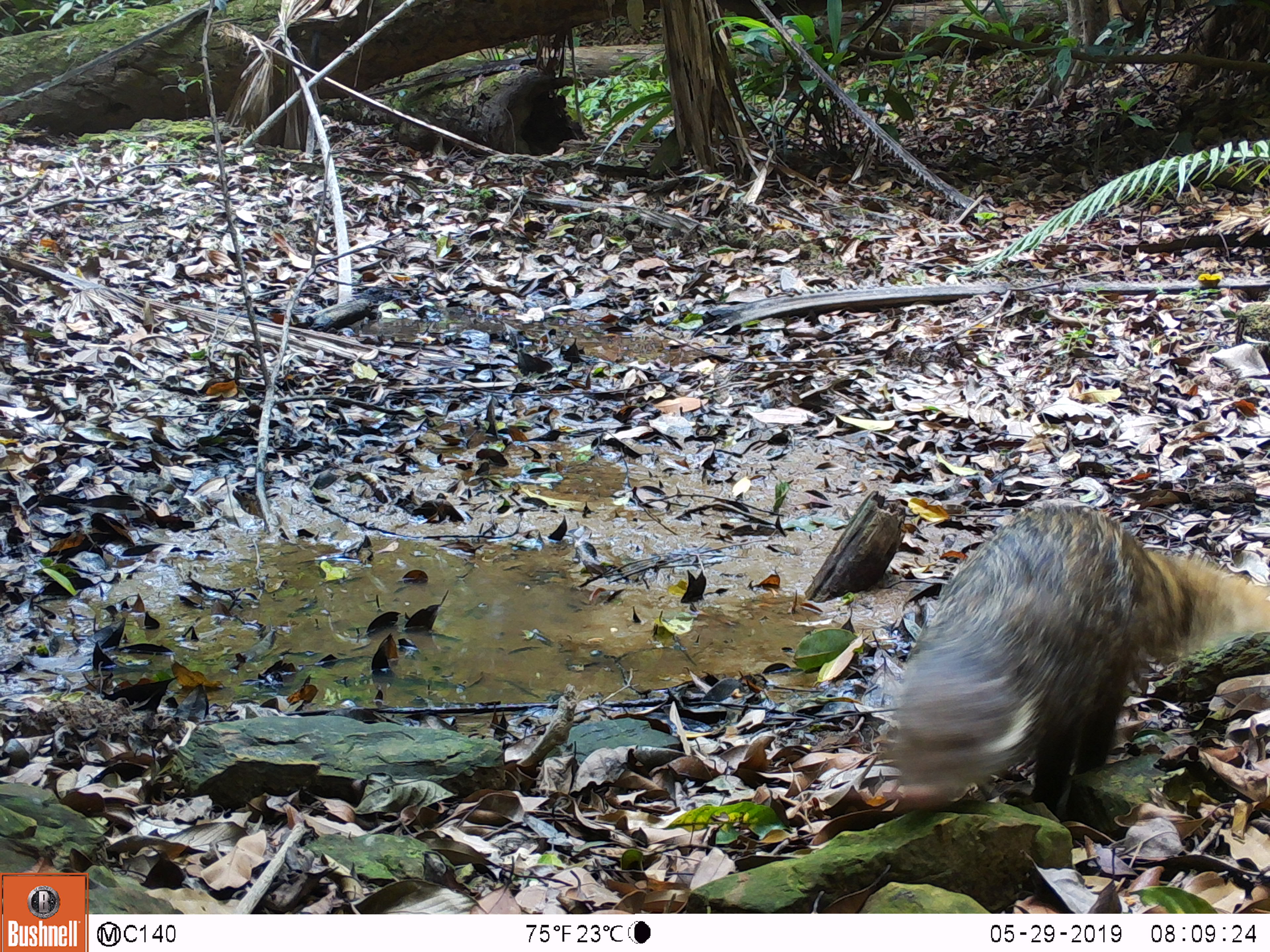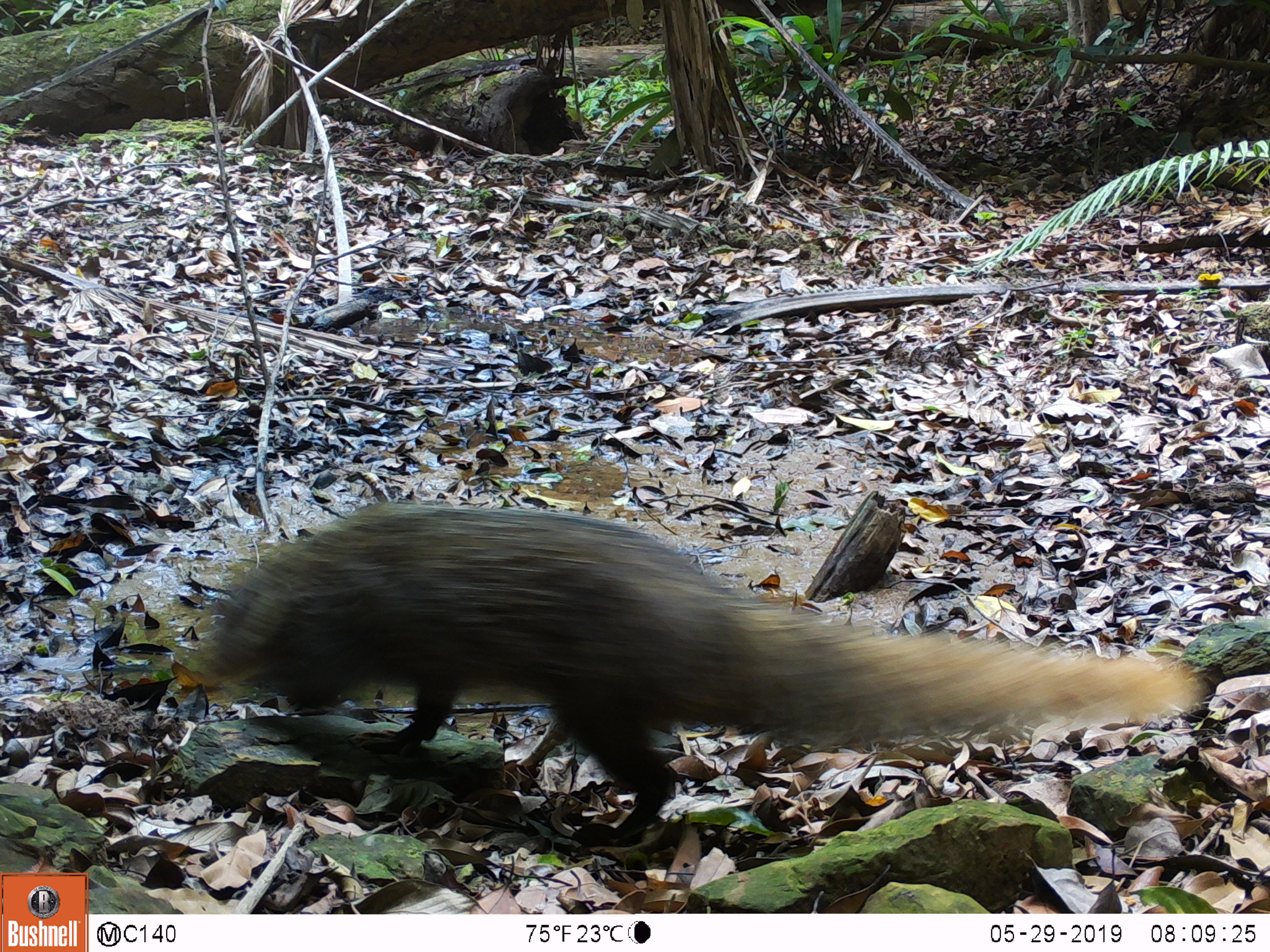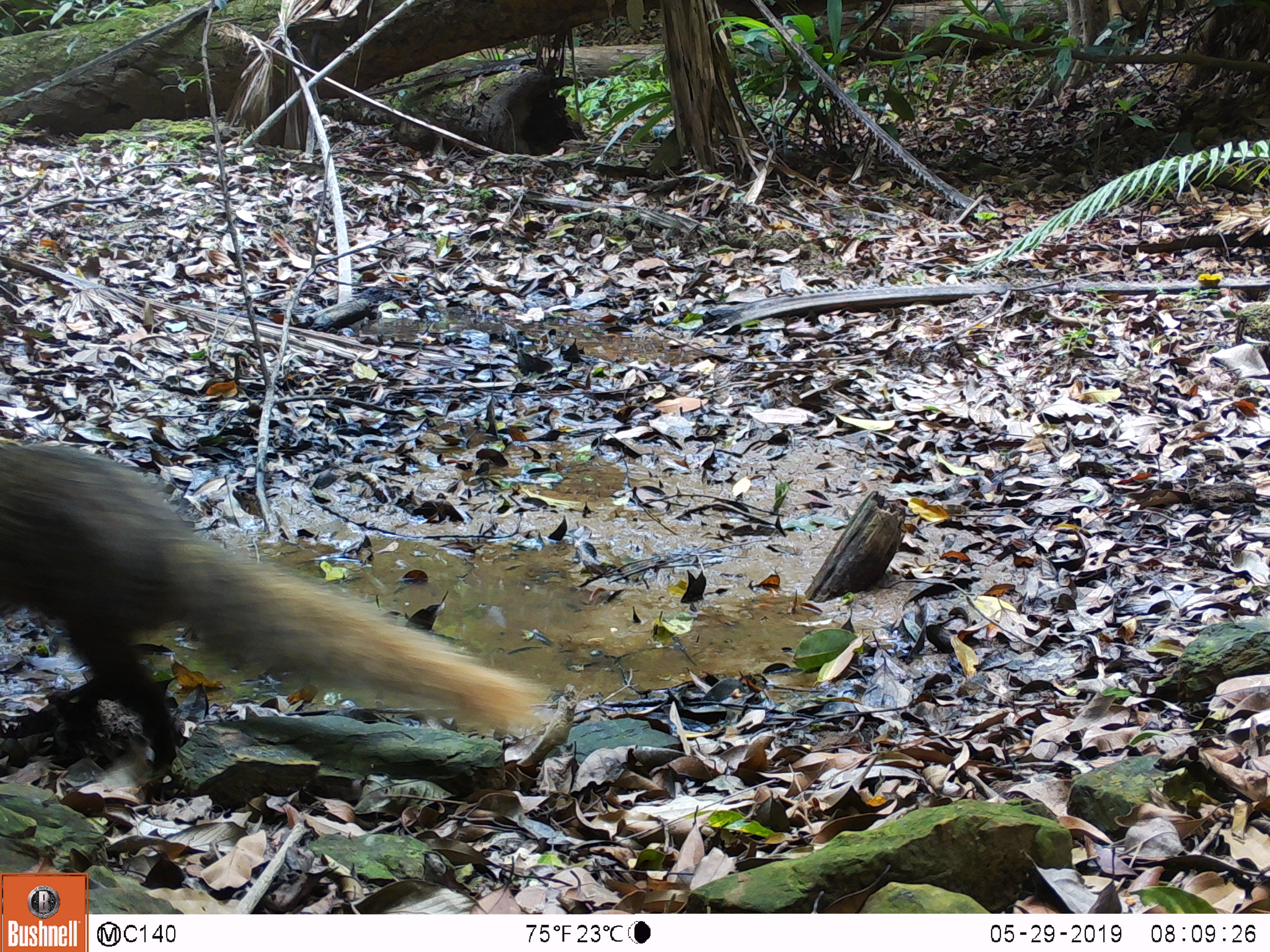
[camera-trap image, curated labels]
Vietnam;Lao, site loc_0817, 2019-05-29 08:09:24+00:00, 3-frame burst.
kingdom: Animalia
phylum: Chordata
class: Mammalia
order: Carnivora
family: Herpestidae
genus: Urva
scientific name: Urva urva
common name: crab-eating mongoose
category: crab eating mongoose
Crab eating mongoose (crab-eating mongoose) (Urva urva). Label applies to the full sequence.